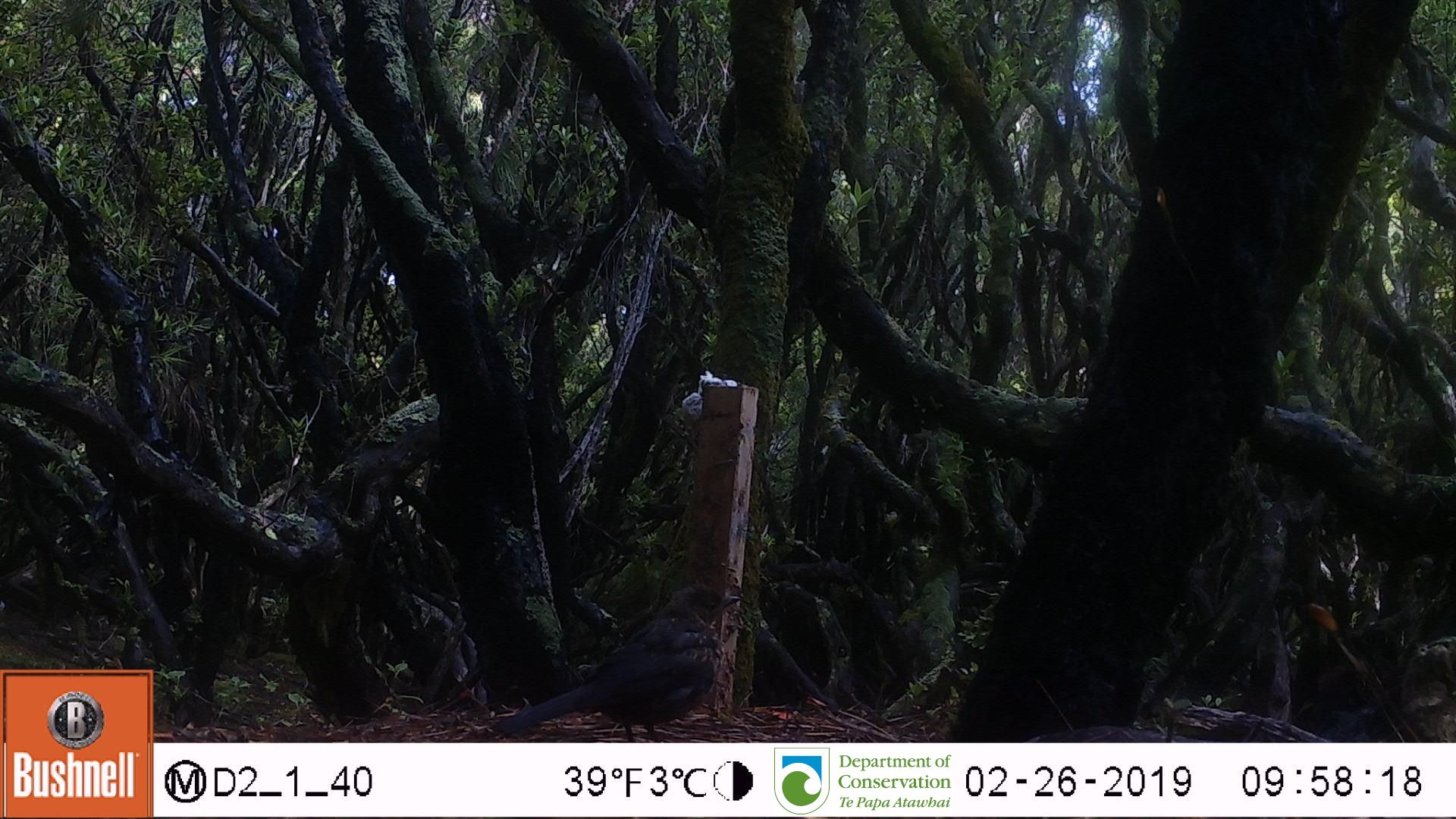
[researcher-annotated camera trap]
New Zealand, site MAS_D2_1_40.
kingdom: Animalia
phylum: Chordata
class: Aves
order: Passeriformes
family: Turdidae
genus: Turdus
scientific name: Turdus merula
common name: eurasian blackbird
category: blackbird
Blackbird (eurasian blackbird) (Turdus merula).